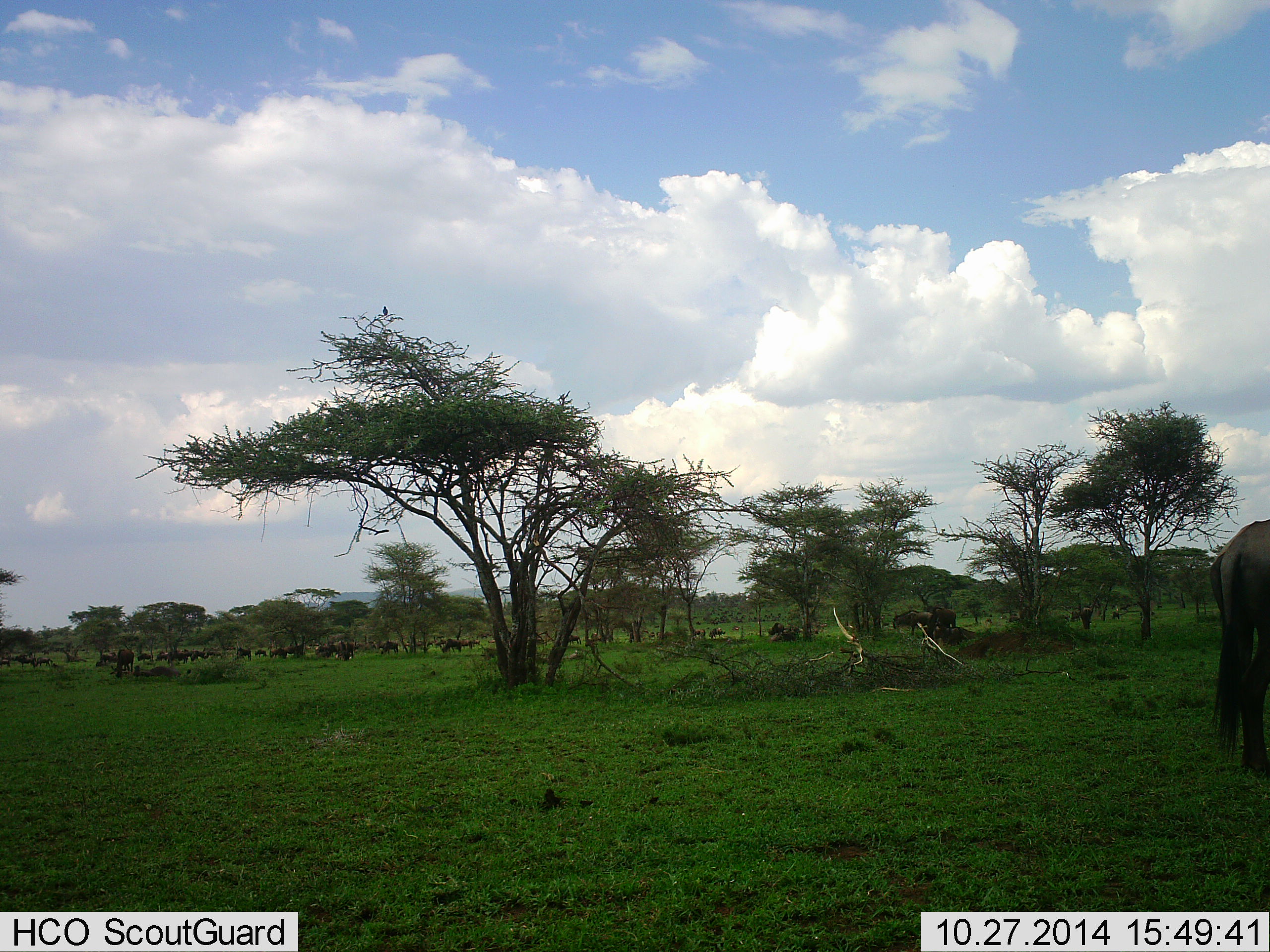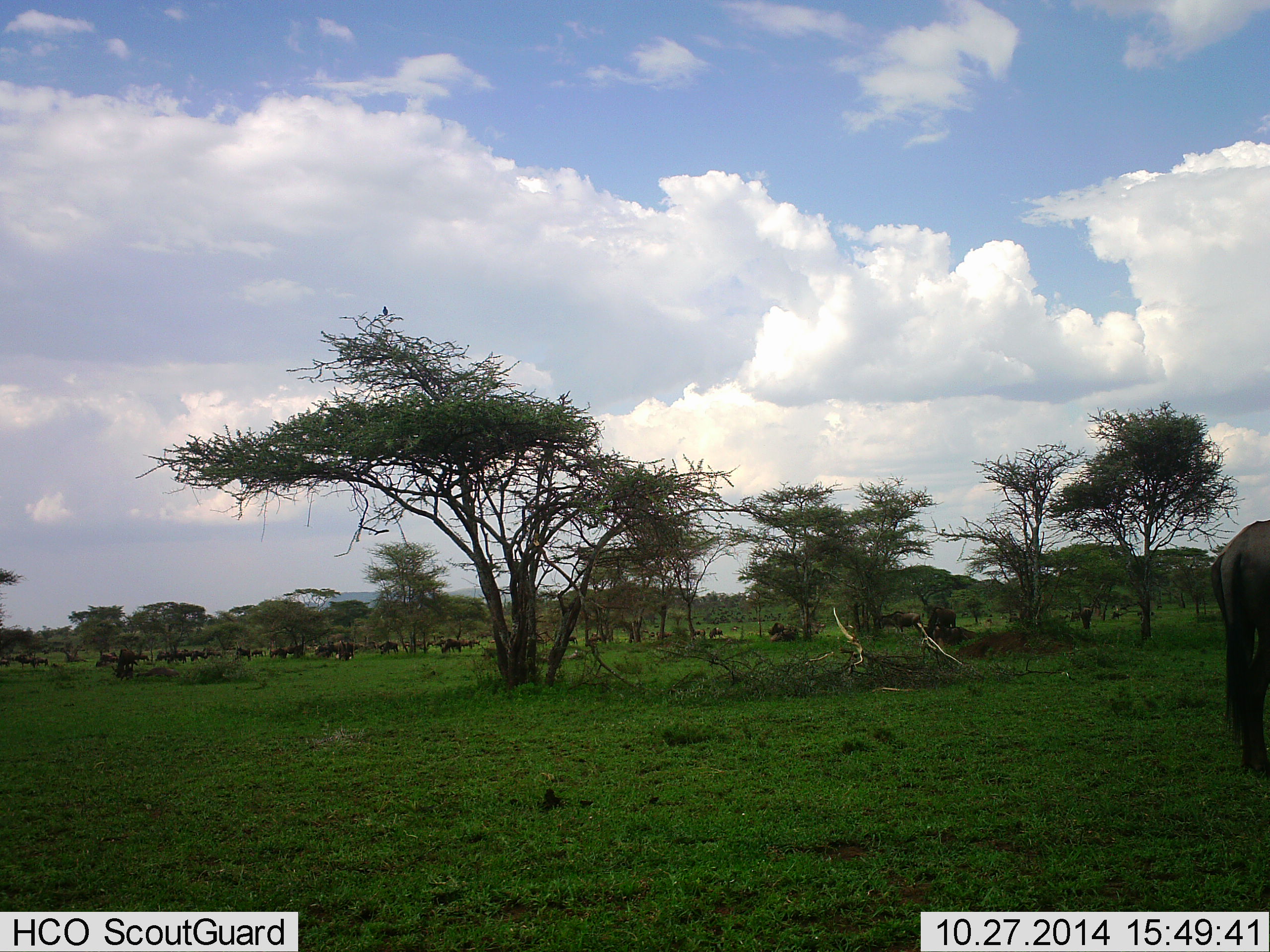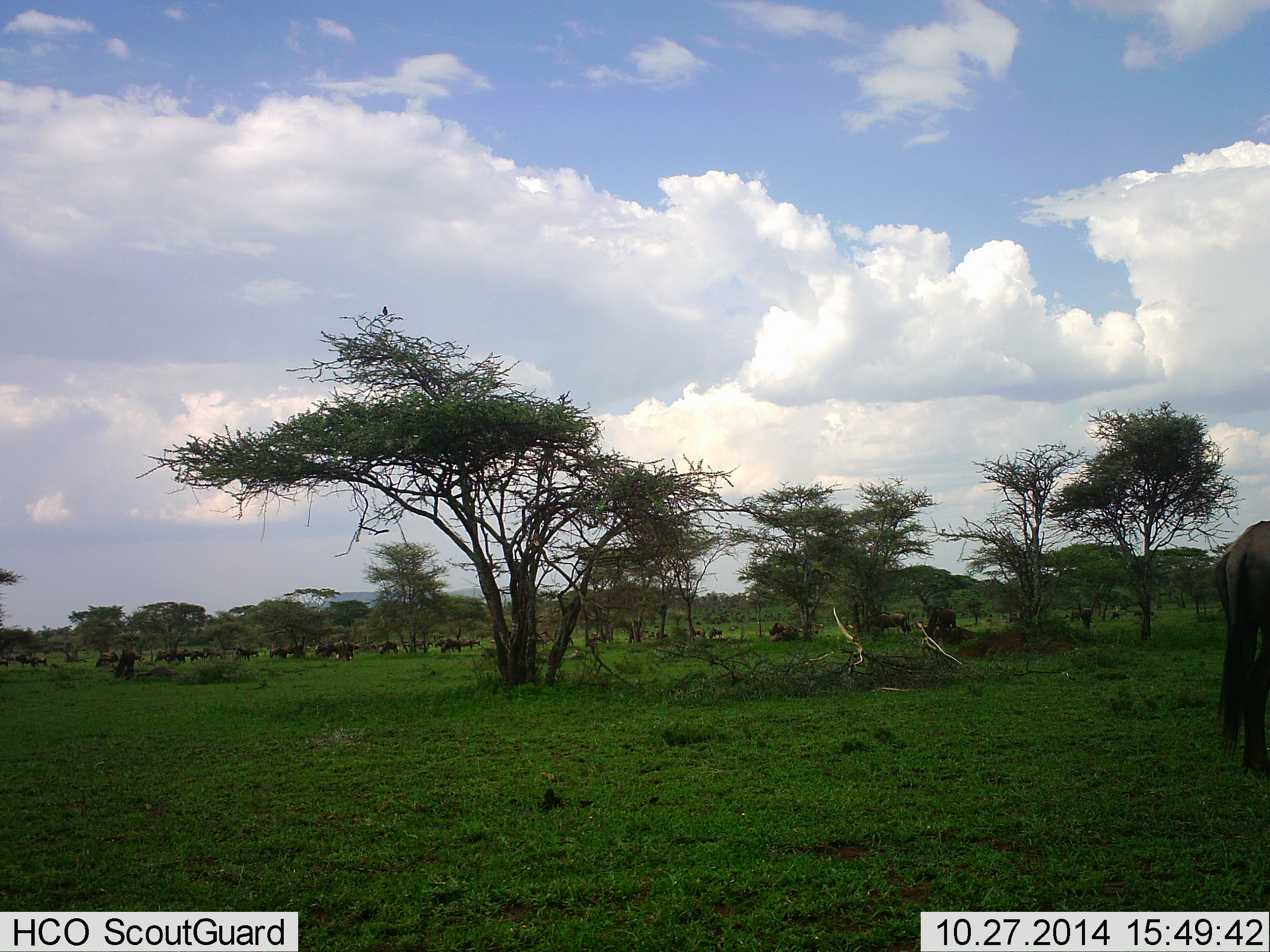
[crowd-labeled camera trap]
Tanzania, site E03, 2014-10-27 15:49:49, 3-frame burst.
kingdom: Animalia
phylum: Chordata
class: Mammalia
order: Artiodactyla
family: Bovidae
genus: Connochaetes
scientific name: Connochaetes taurinus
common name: blue wildebeest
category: wildebeest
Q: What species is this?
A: Wildebeest (blue wildebeest) (Connochaetes taurinus).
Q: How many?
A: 11-50.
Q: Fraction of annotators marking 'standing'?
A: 55%.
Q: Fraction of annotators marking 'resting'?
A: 36%.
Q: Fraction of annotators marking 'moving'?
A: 45%.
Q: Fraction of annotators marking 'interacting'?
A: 18%.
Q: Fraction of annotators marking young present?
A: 0%.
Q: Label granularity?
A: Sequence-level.